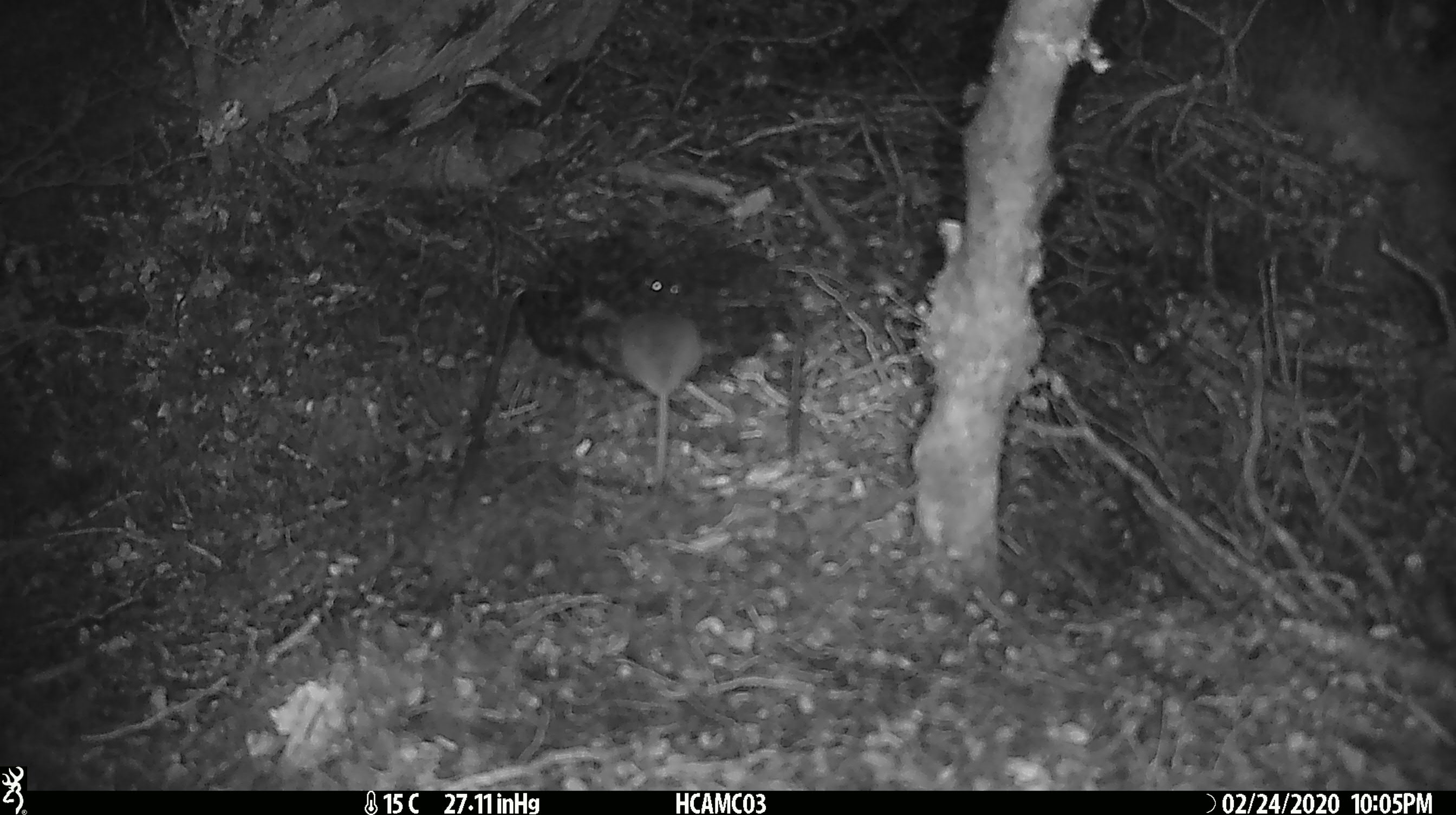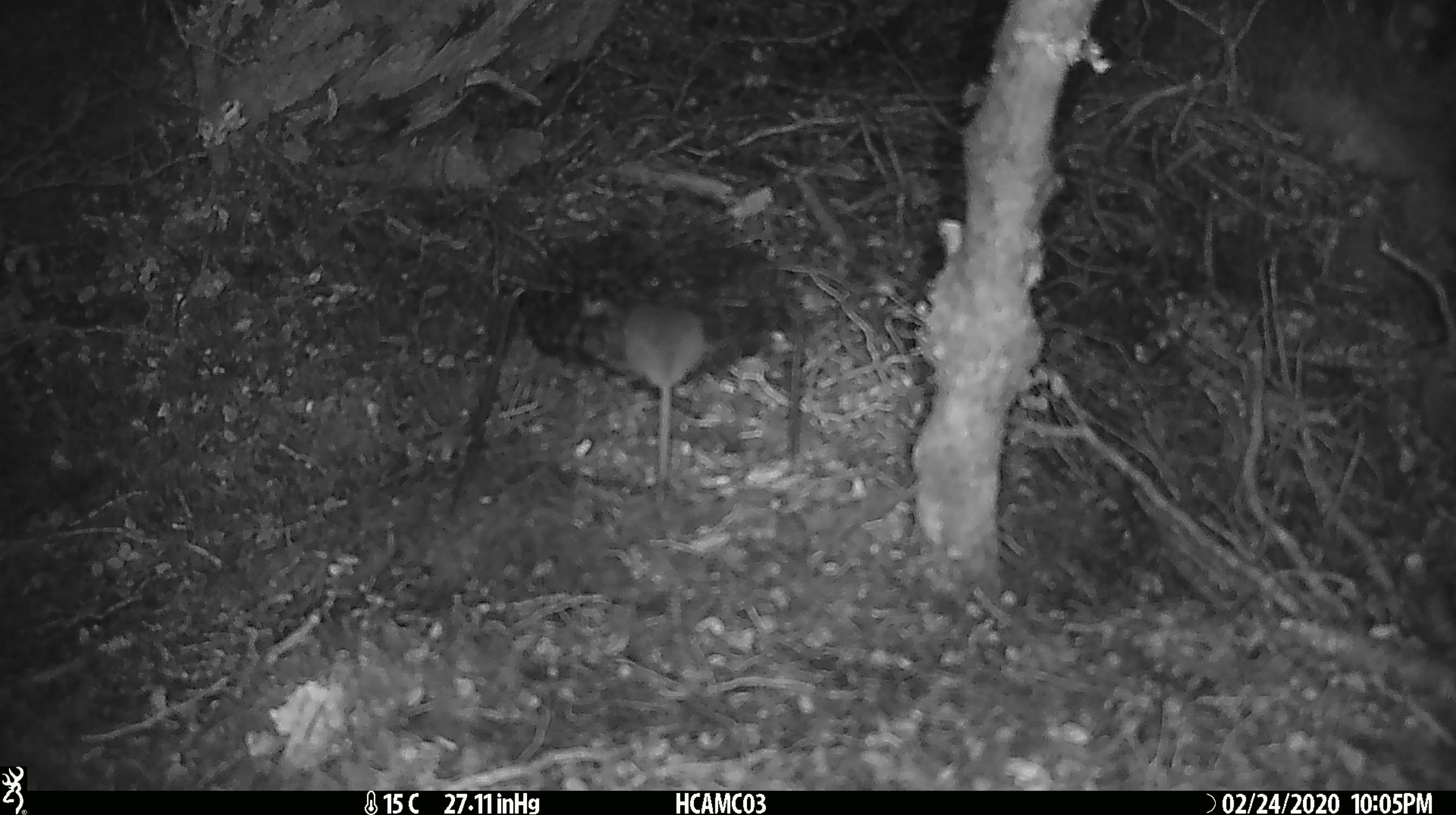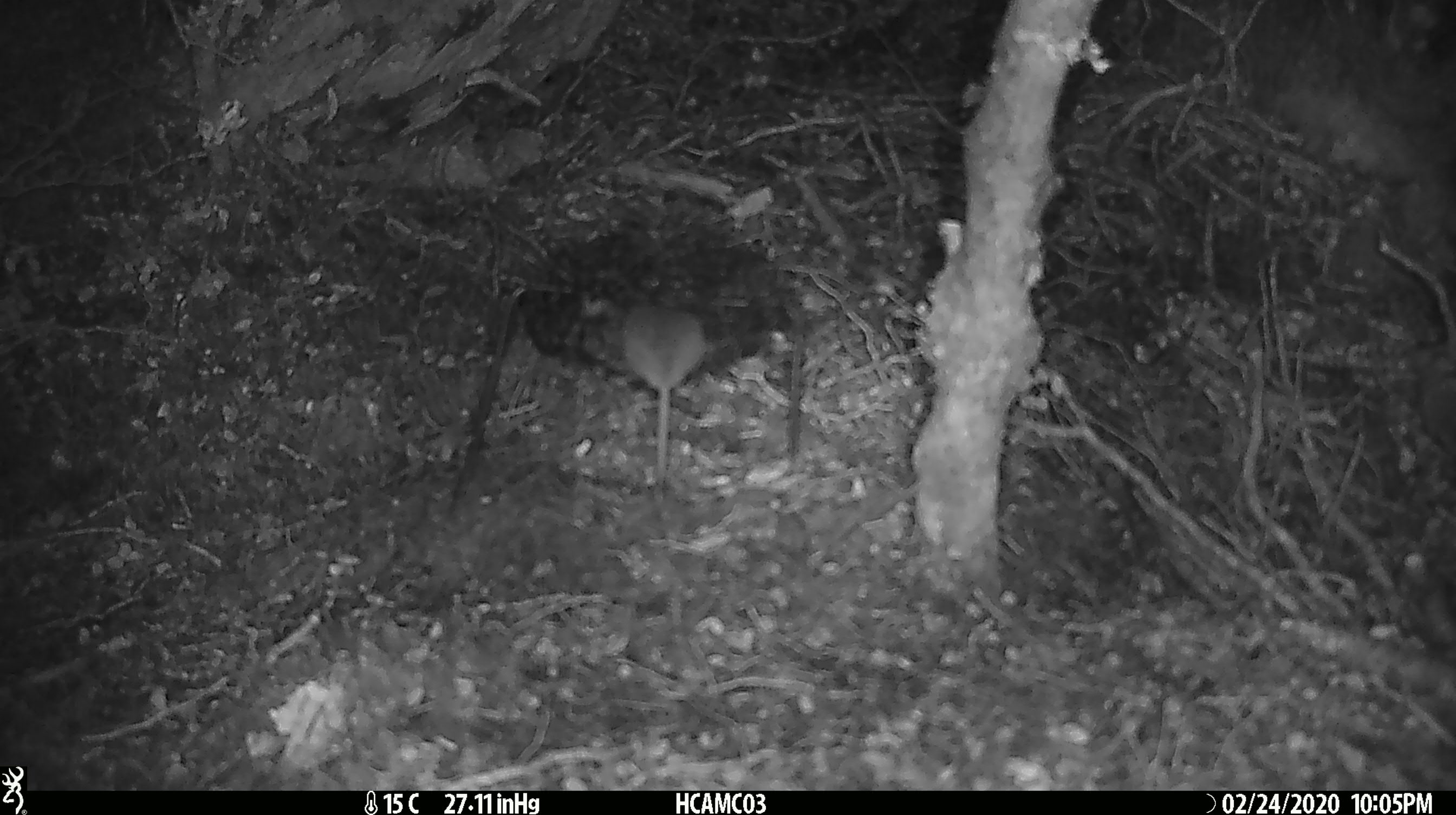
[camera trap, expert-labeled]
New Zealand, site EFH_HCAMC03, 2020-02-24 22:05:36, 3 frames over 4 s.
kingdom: Animalia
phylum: Chordata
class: Mammalia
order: Rodentia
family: Muridae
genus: Mus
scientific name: Mus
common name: mouse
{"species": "mouse (Mus)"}